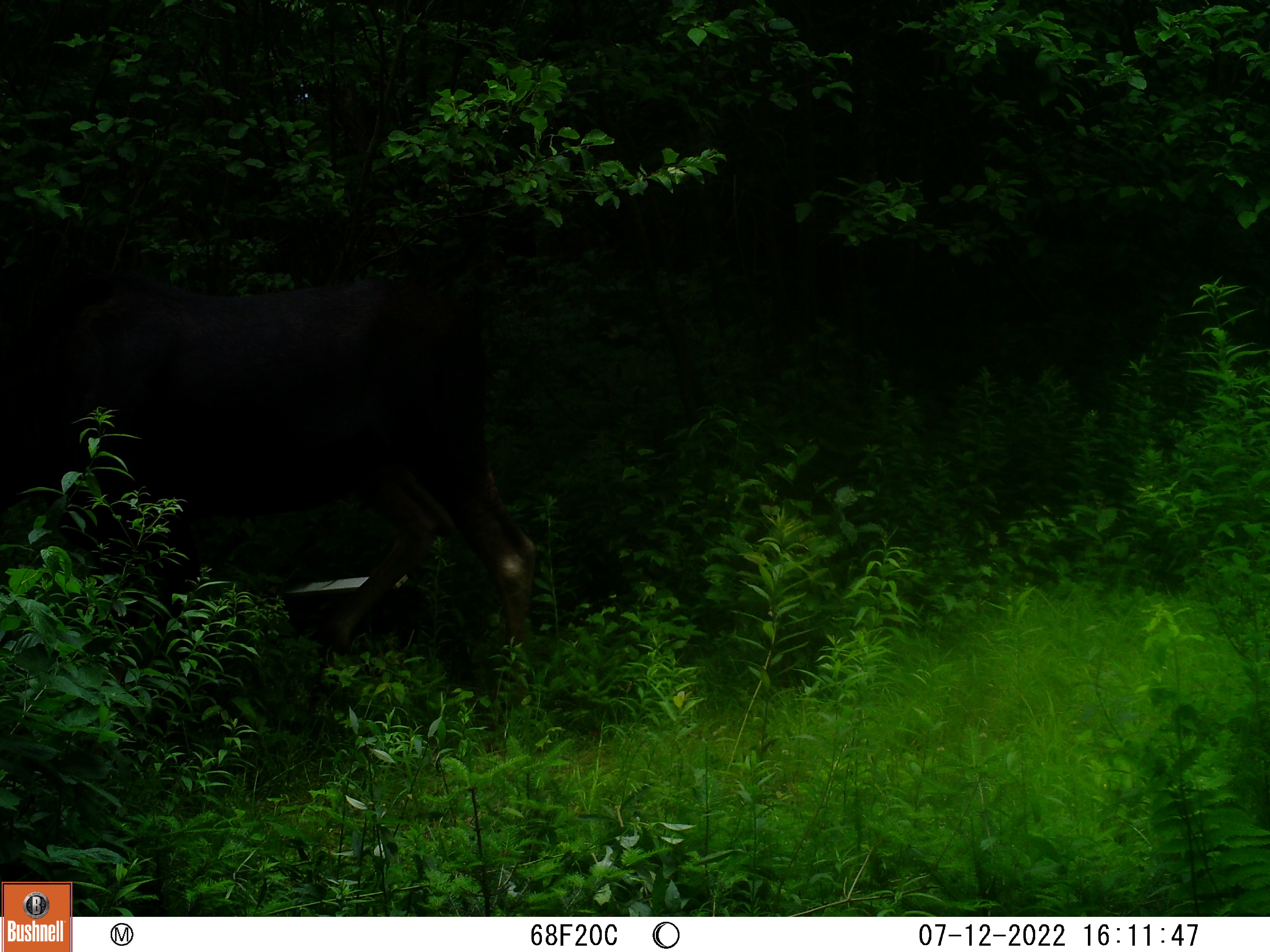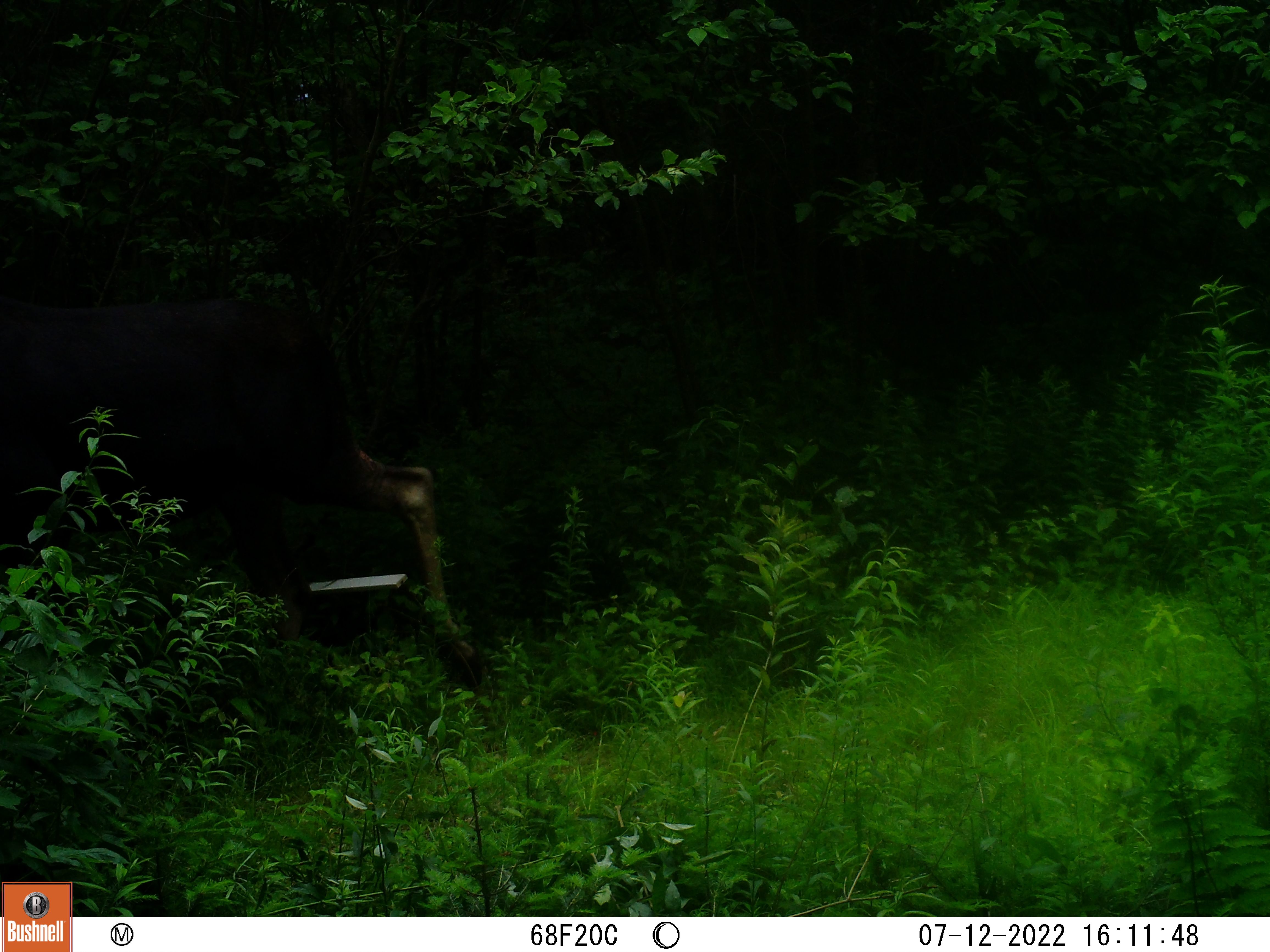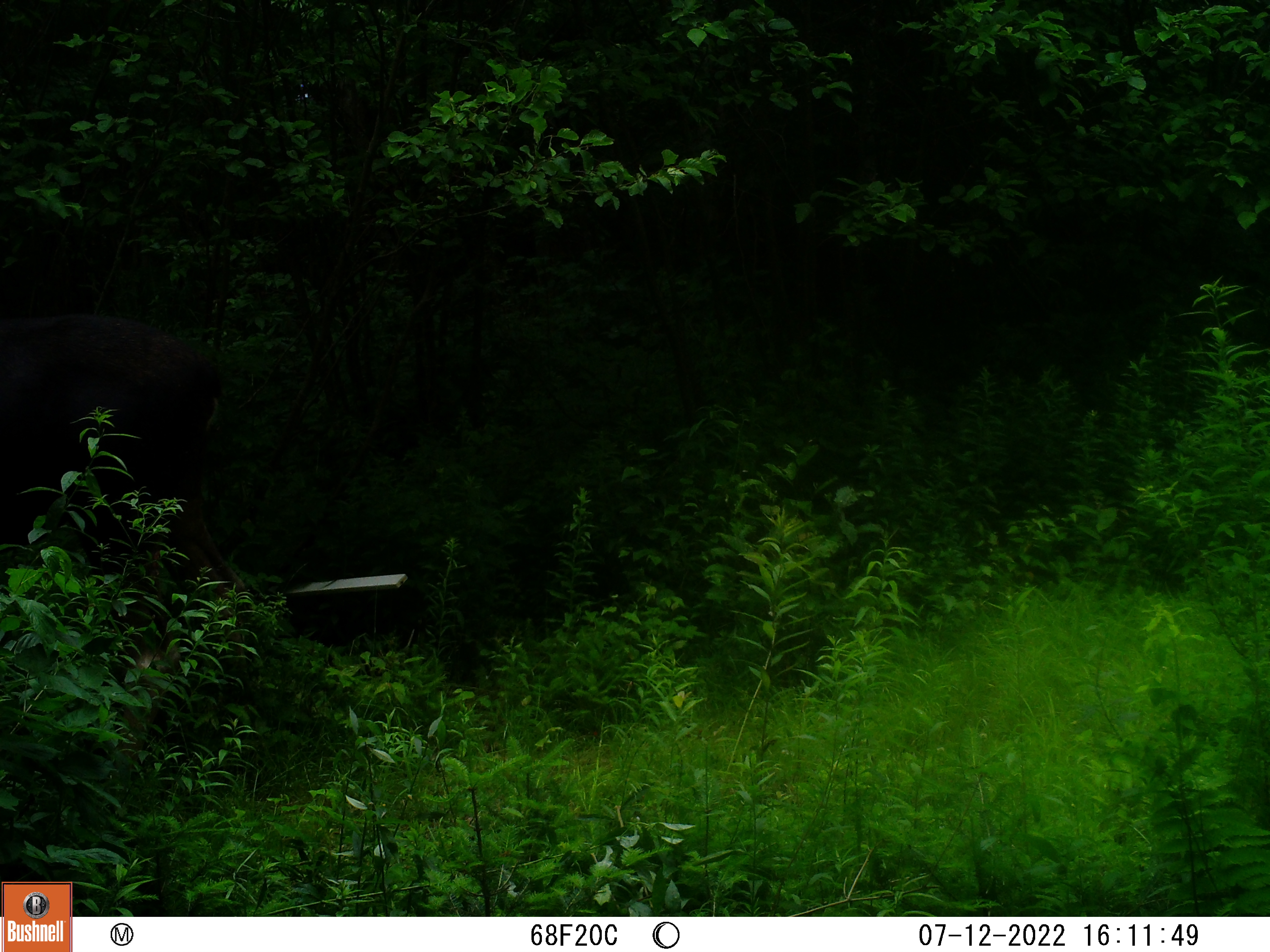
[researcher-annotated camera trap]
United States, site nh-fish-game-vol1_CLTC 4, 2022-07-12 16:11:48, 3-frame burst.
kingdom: Animalia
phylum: Chordata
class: Mammalia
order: Artiodactyla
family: Cervidae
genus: Alces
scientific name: Alces alces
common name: moose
Moose (Alces alces).